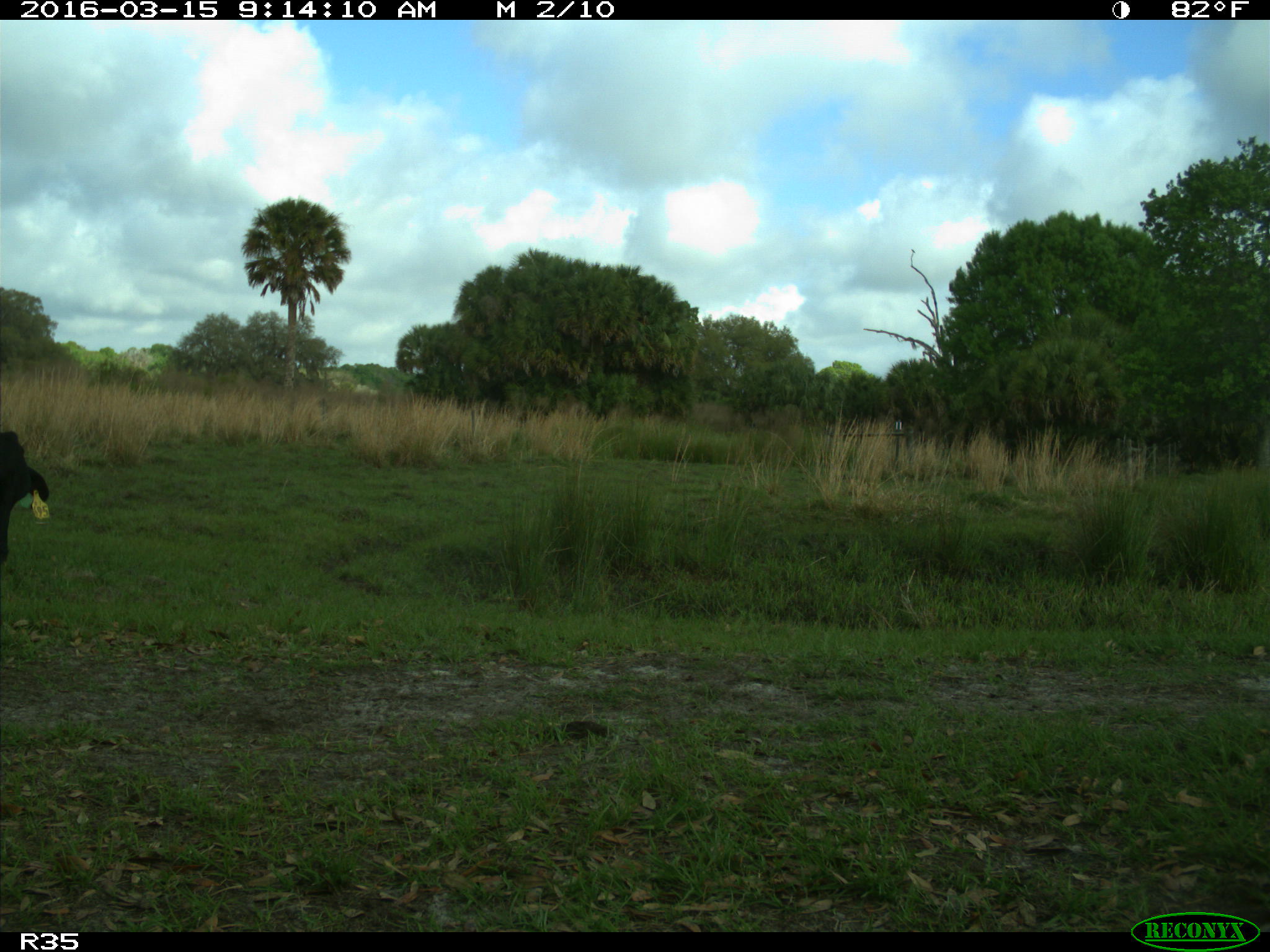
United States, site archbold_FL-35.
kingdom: Animalia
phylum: Chordata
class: Mammalia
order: Artiodactyla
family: Bovidae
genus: Bos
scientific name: Bos taurus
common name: domestic cow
Bos taurus (domestic cow).